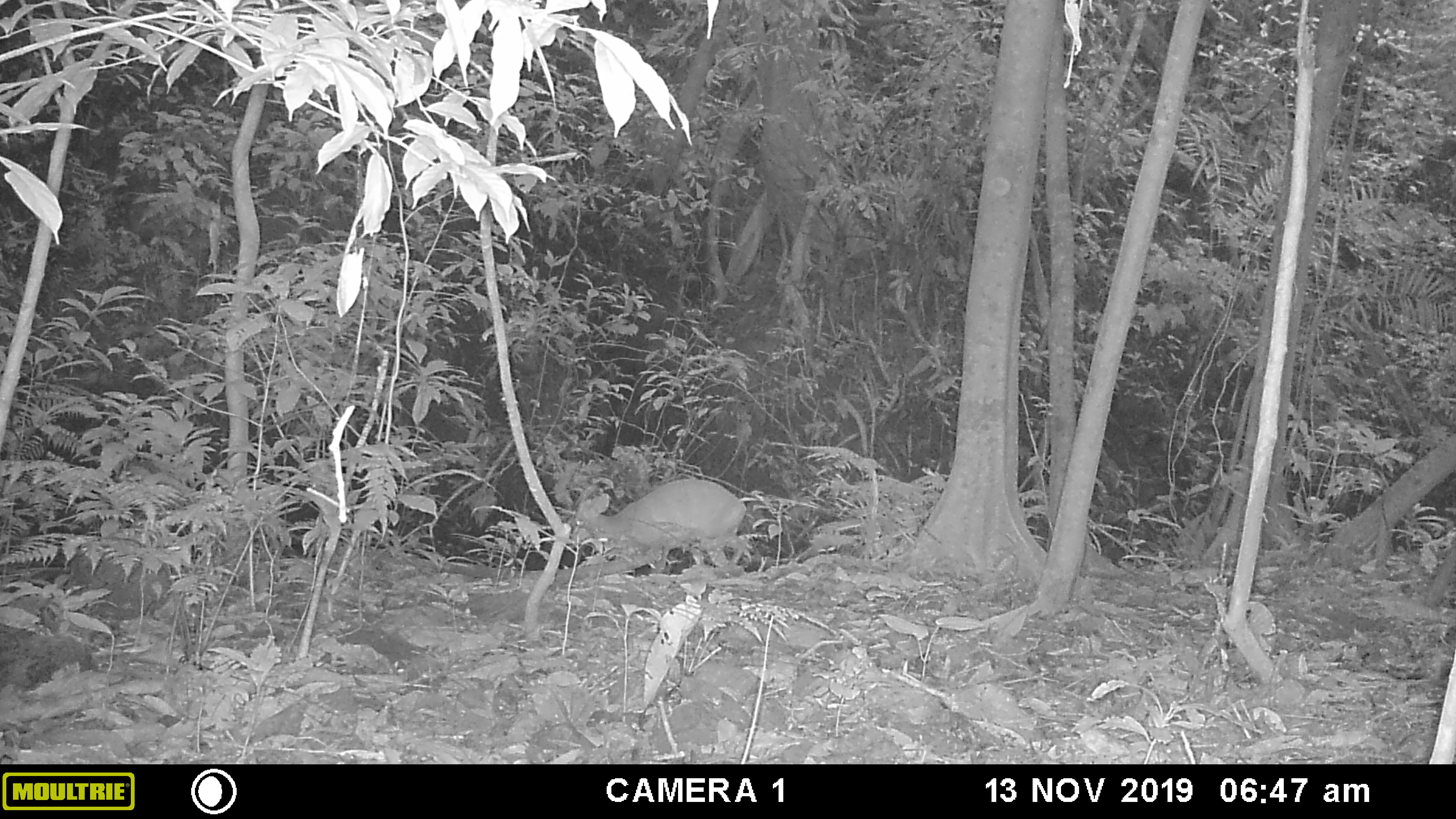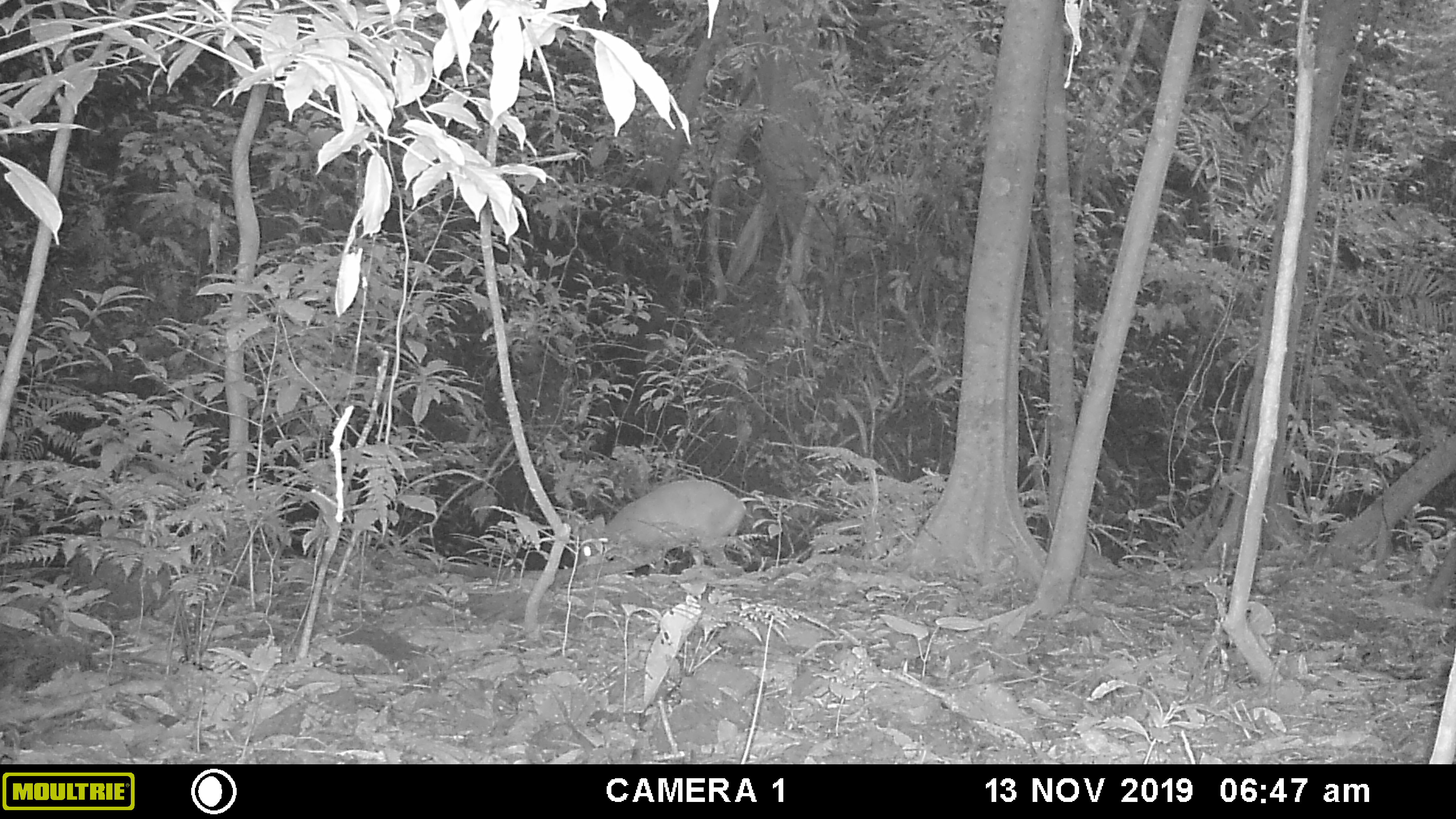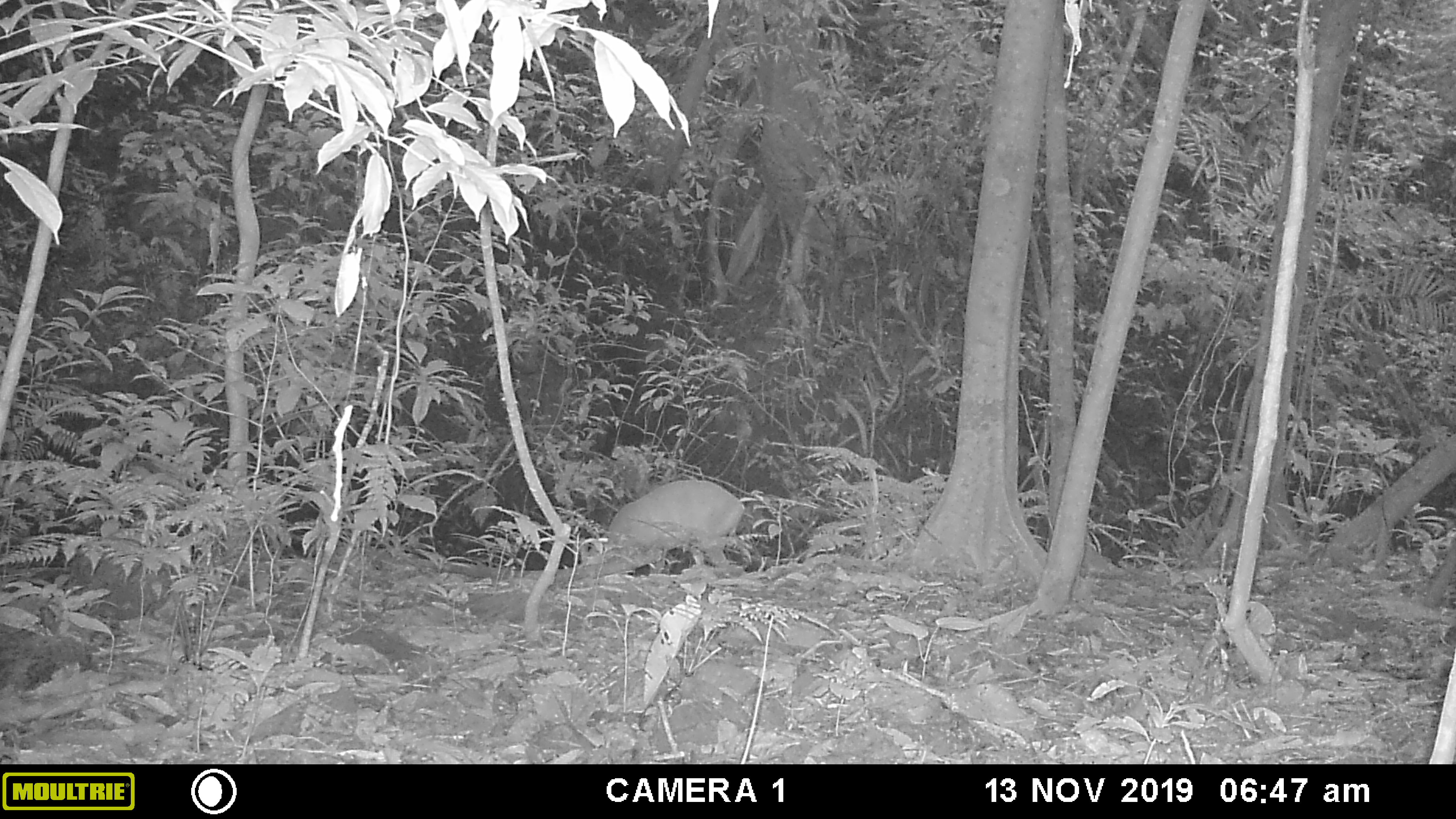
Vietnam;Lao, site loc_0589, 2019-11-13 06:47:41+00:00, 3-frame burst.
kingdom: Animalia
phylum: Chordata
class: Mammalia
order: Artiodactyla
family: Cervidae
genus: Muntiacus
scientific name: Muntiacus muntjak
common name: red muntjac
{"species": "red muntjac (Muntiacus muntjak)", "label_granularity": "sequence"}